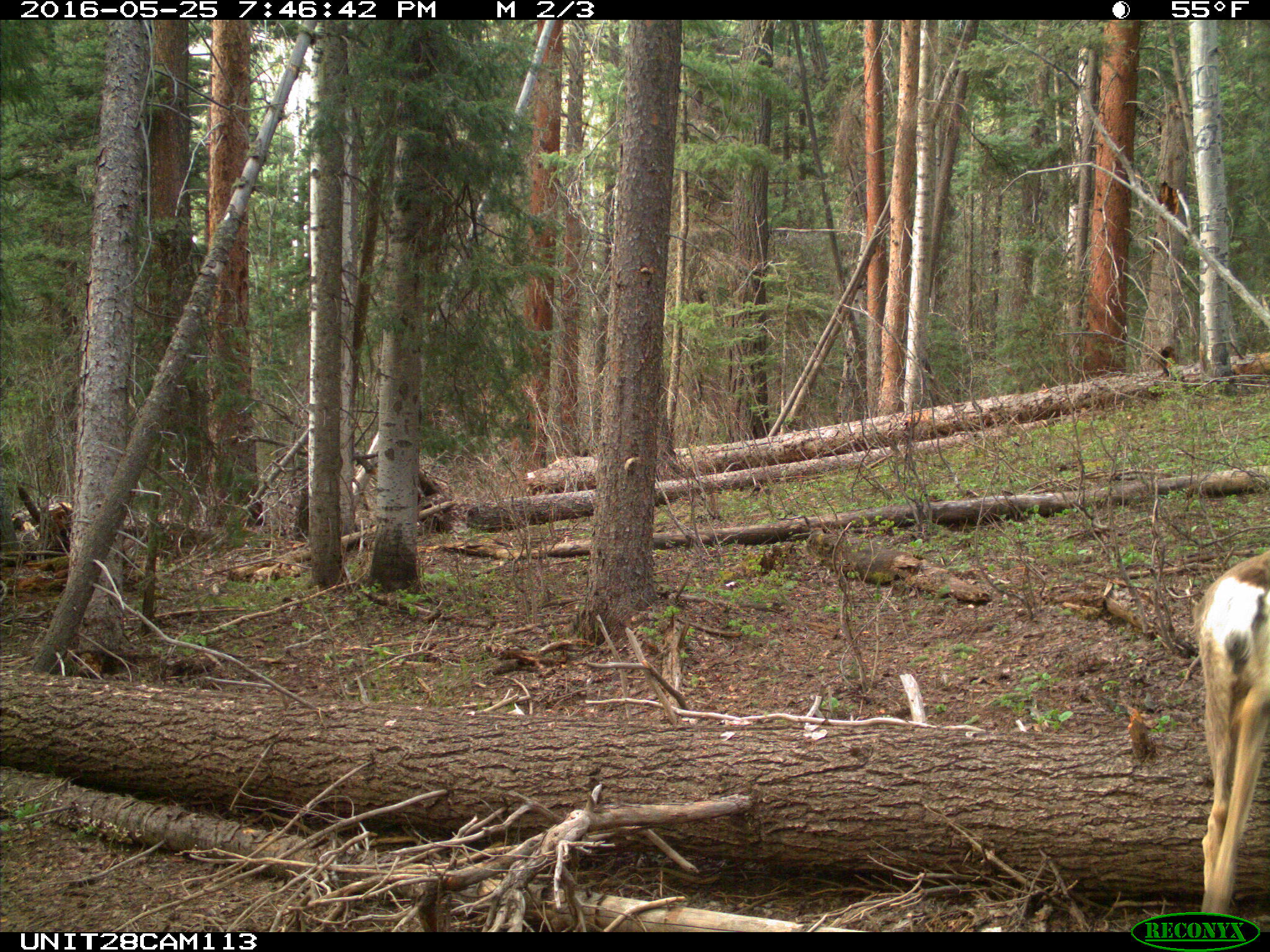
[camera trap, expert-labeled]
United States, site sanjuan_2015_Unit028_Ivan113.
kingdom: Animalia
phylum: Chordata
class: Mammalia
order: Artiodactyla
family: Cervidae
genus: Odocoileus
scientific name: Odocoileus hemionus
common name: mule deer